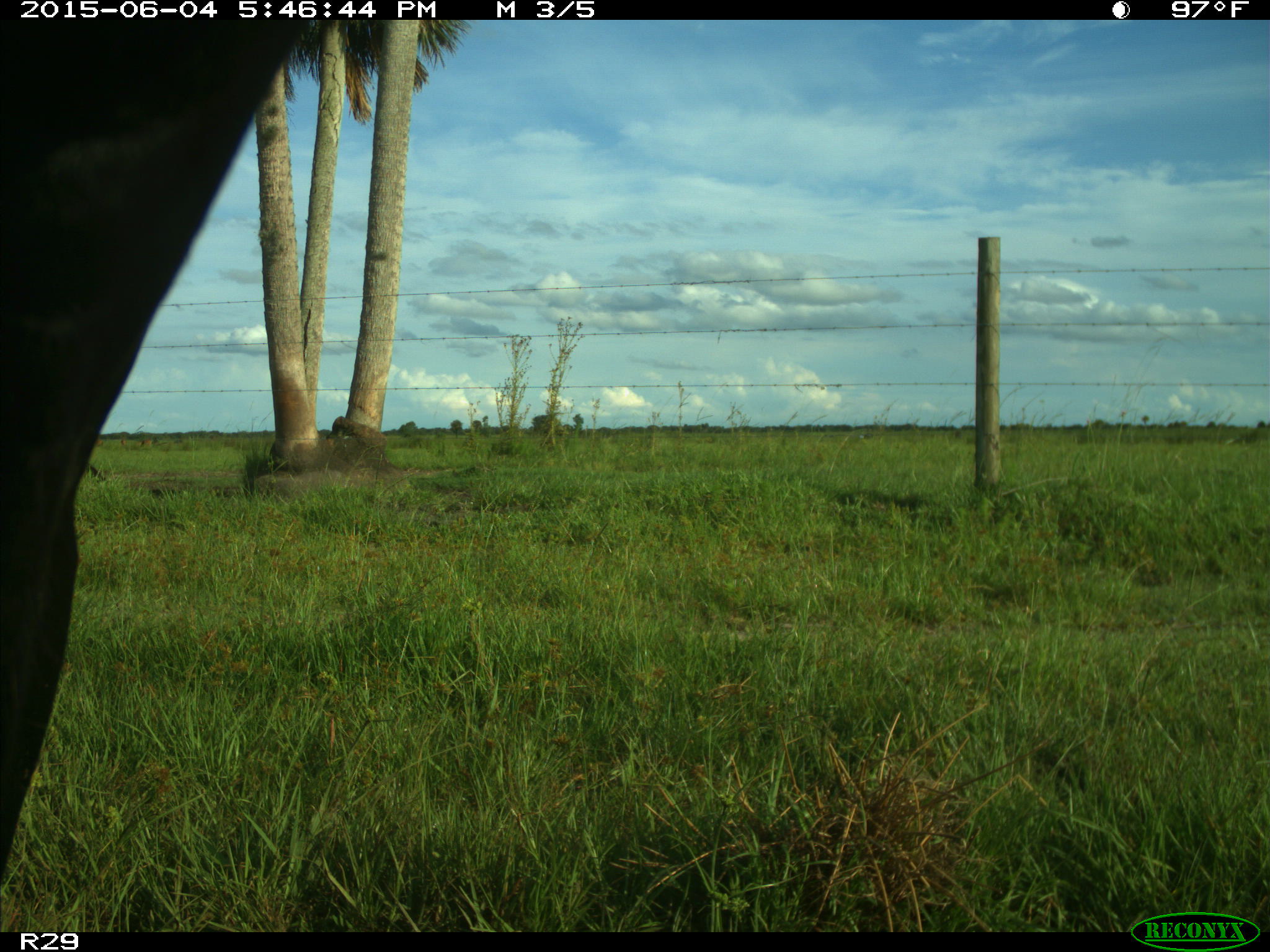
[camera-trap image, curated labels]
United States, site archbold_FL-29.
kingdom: Animalia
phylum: Chordata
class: Mammalia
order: Artiodactyla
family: Bovidae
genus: Bos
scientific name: Bos taurus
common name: domestic cow